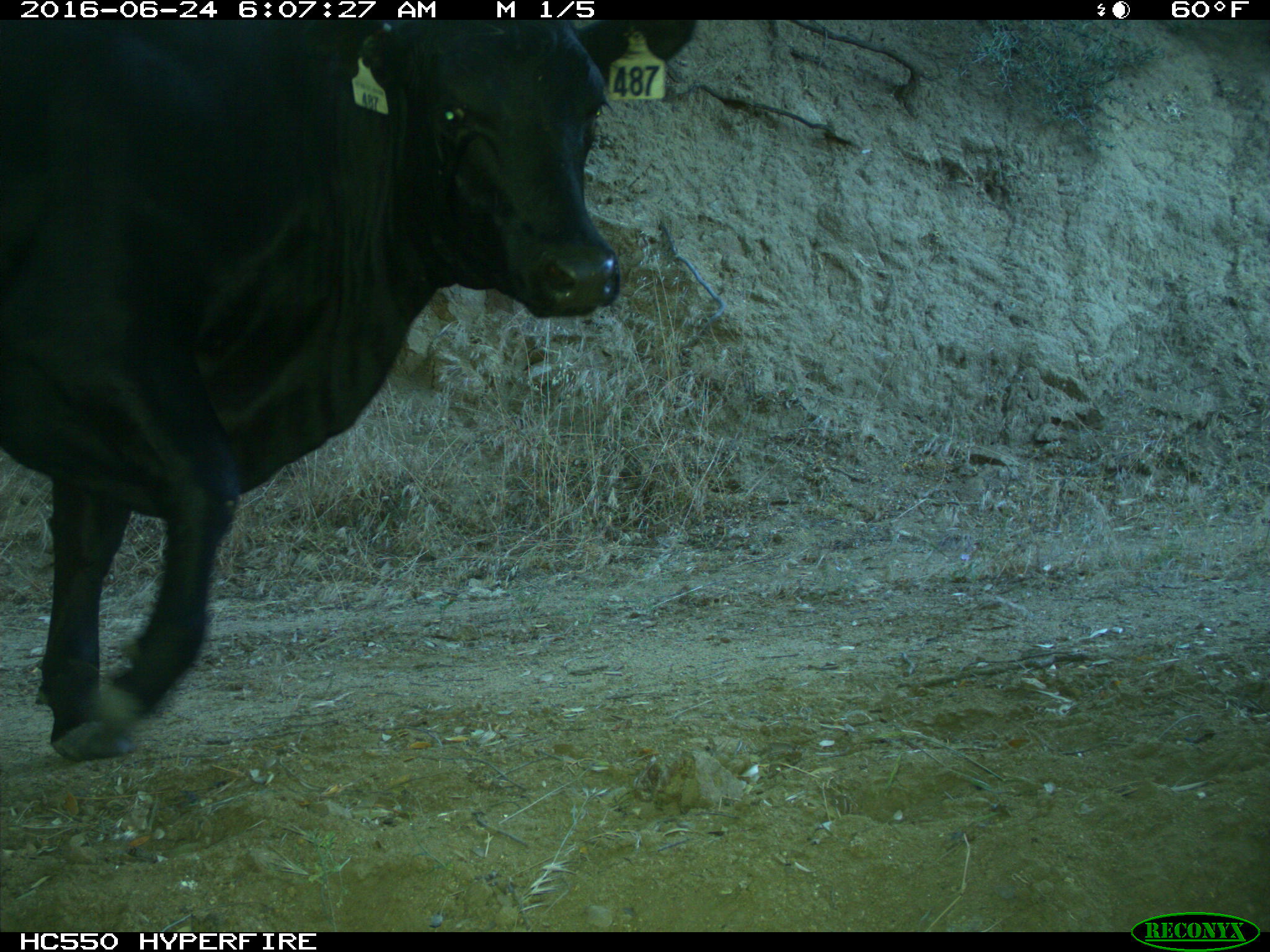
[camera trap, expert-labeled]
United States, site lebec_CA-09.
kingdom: Animalia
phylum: Chordata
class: Mammalia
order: Artiodactyla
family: Bovidae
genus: Bos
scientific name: Bos taurus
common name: domestic cow